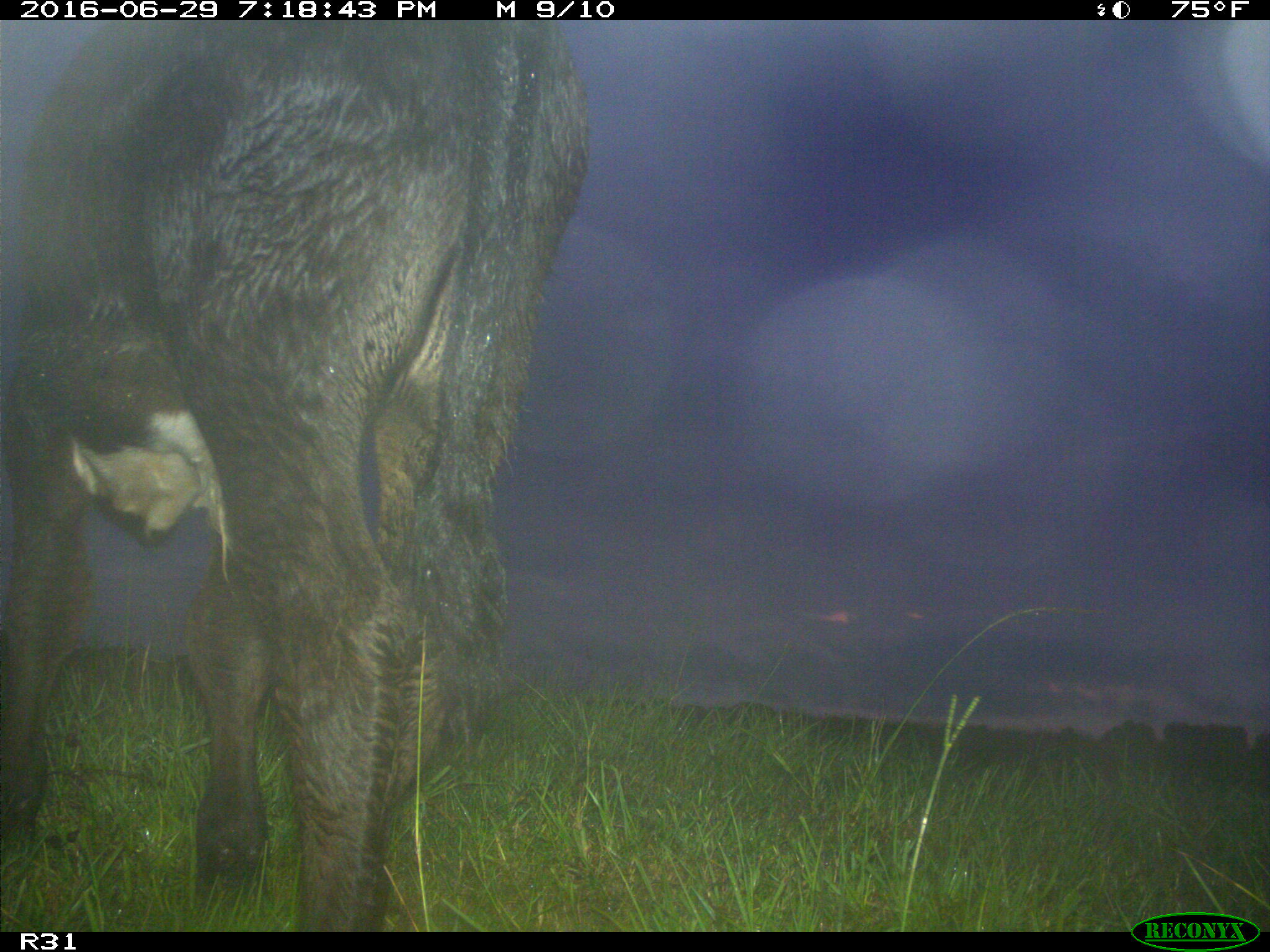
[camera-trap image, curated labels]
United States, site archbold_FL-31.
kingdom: Animalia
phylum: Chordata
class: Mammalia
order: Artiodactyla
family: Bovidae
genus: Bos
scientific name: Bos taurus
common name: domestic cow